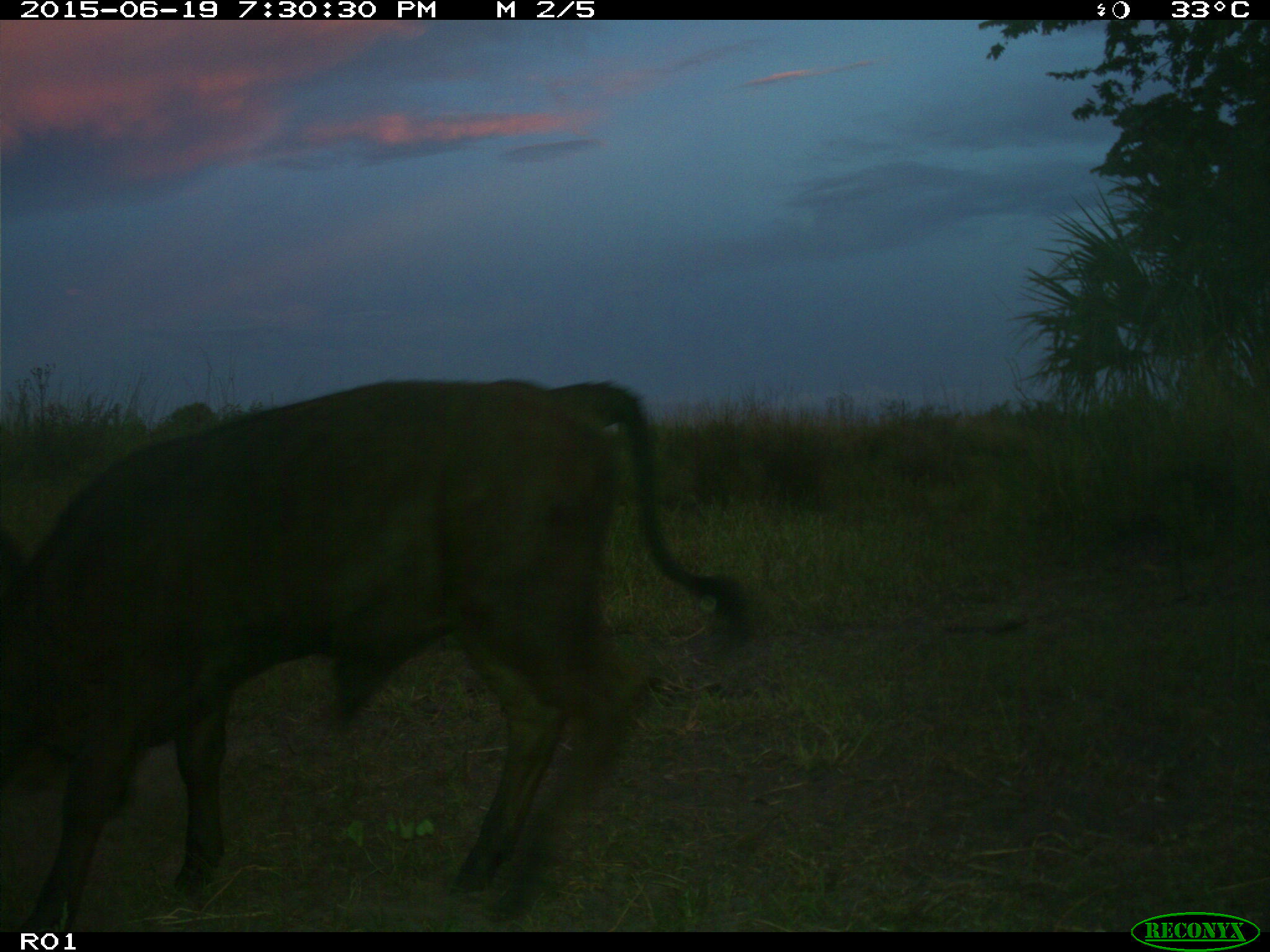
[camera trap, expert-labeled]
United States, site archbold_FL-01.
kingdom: Animalia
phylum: Chordata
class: Mammalia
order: Artiodactyla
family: Bovidae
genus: Bos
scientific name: Bos taurus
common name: domestic cow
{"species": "Bos taurus (domestic cow)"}